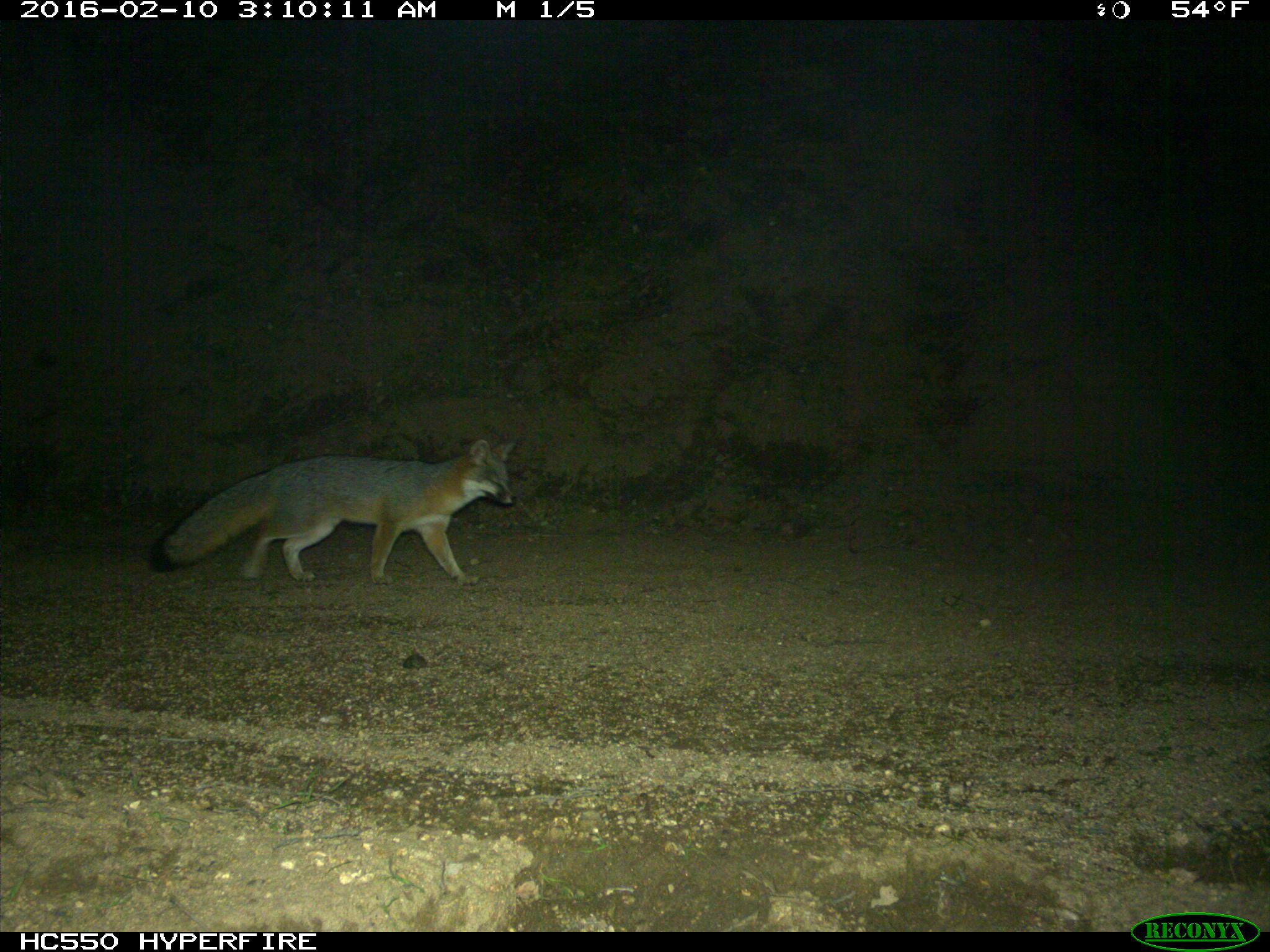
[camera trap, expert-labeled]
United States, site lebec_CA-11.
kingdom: Animalia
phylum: Chordata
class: Mammalia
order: Carnivora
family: Canidae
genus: Urocyon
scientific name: Urocyon cinereoargenteus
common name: gray fox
Urocyon cinereoargenteus (gray fox).